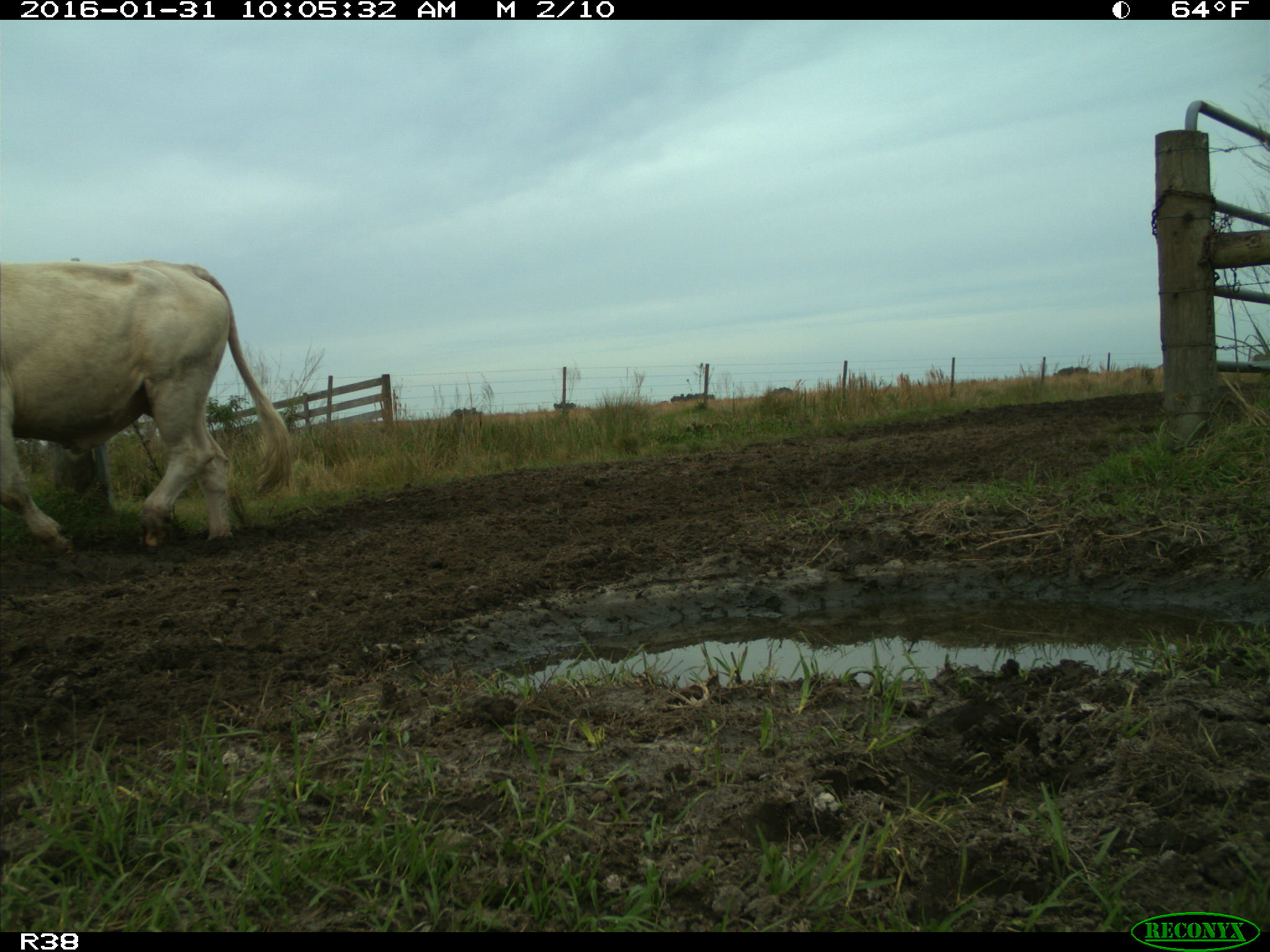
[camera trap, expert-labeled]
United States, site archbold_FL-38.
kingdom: Animalia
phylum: Chordata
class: Mammalia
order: Artiodactyla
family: Bovidae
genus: Bos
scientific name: Bos taurus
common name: domestic cow